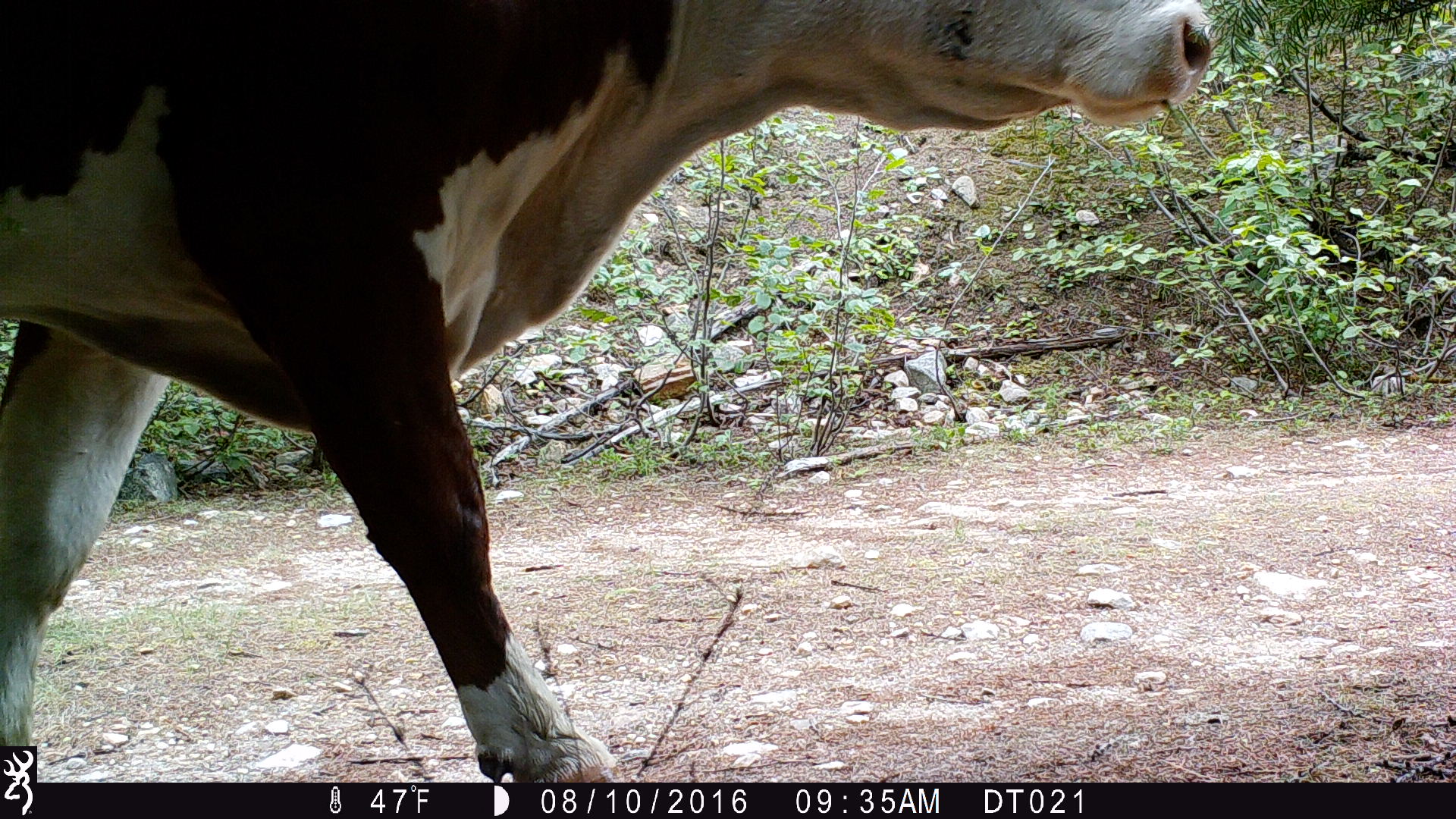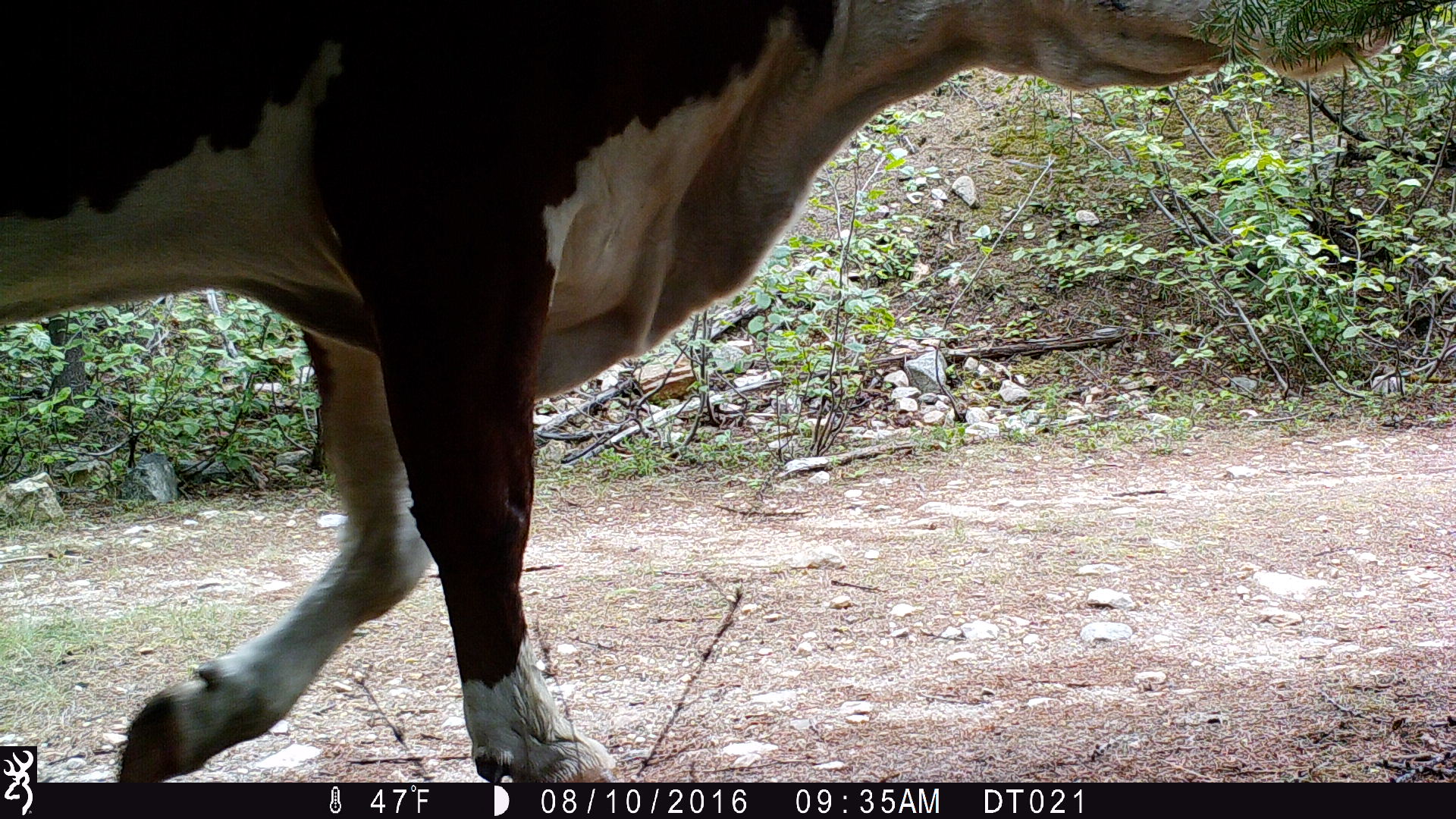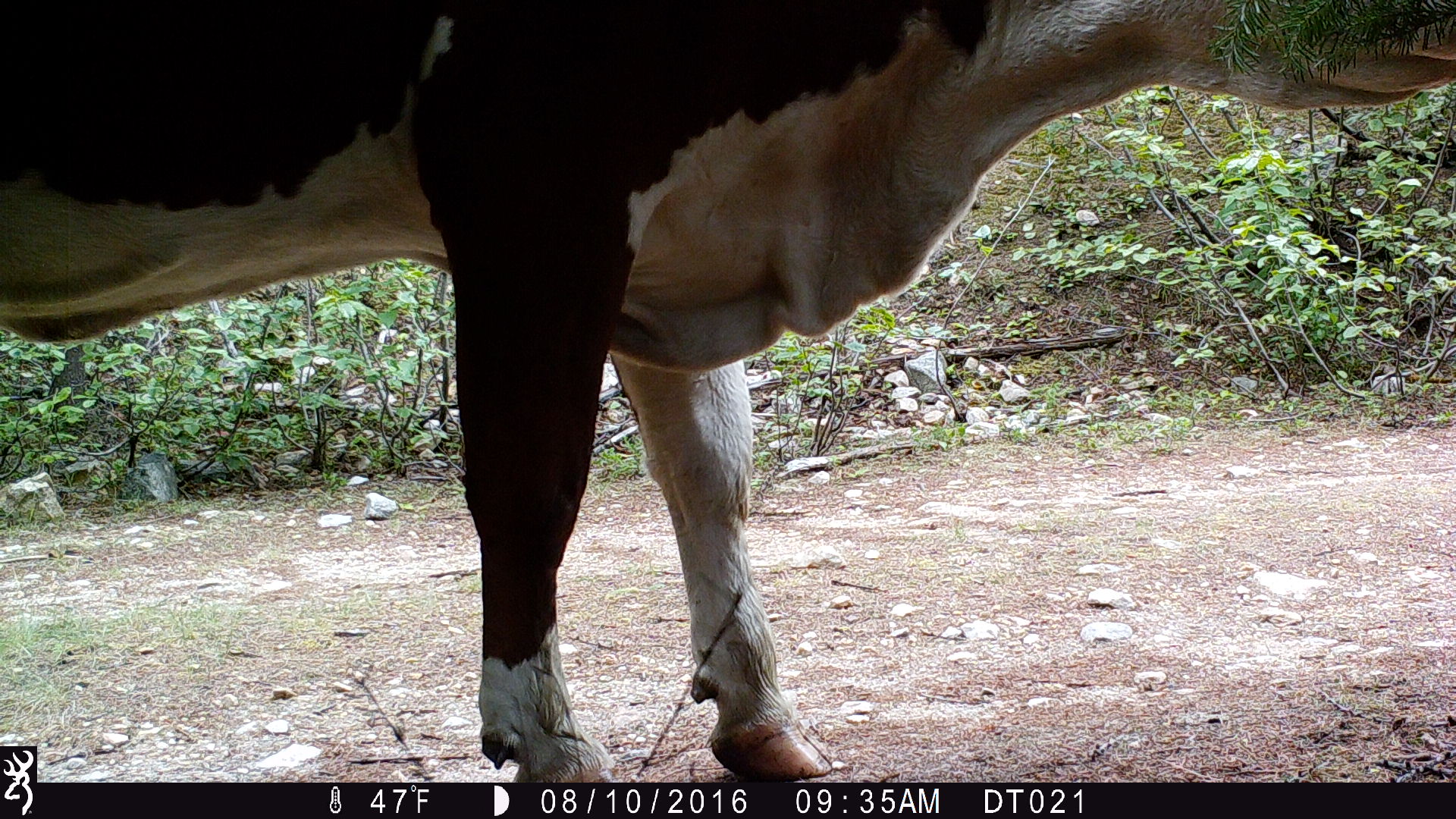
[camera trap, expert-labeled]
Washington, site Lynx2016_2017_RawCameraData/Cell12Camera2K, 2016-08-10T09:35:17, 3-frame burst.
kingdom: Animalia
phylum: Chordata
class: Mammalia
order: Artiodactyla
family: Bovidae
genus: Bos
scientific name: Bos taurus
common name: domestic cattle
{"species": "domestic cattle (Bos taurus)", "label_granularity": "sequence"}